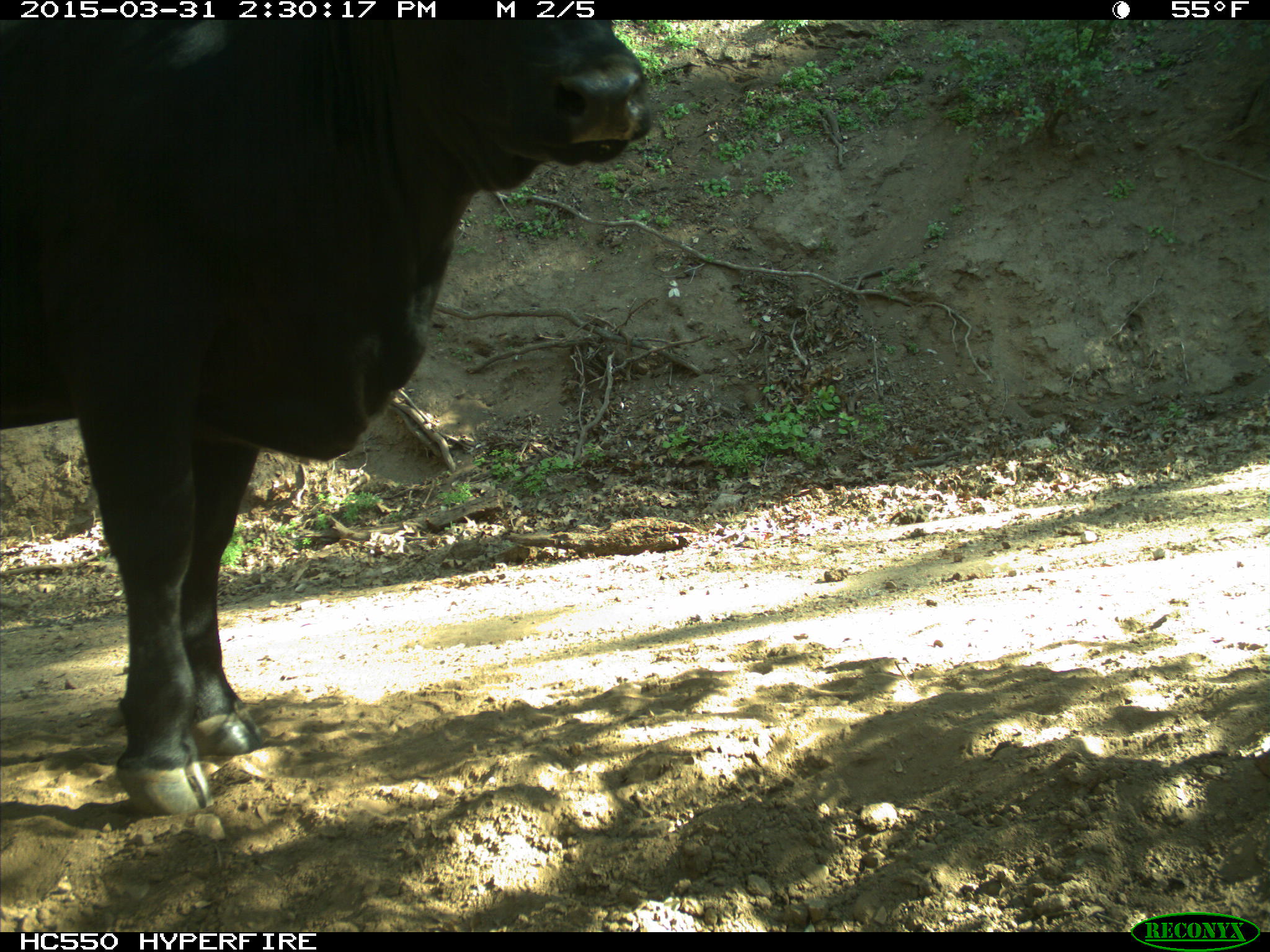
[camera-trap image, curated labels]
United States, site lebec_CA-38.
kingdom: Animalia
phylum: Chordata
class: Mammalia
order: Artiodactyla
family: Bovidae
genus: Bos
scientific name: Bos taurus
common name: domestic cow